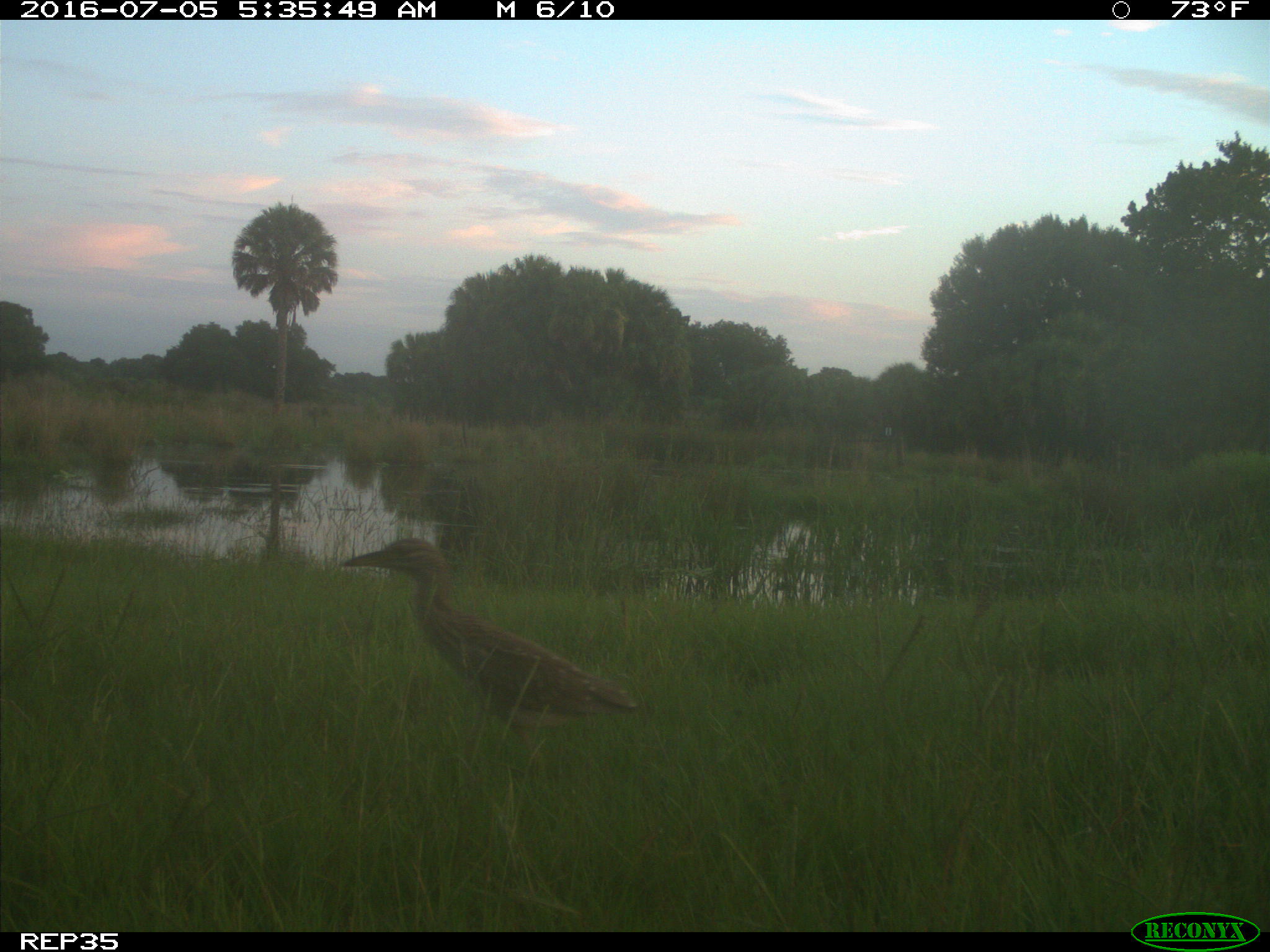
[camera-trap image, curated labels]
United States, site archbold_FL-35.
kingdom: Animalia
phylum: Chordata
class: Aves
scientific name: Aves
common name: birds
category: unidentified bird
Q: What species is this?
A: Unidentified bird (birds) (Aves).